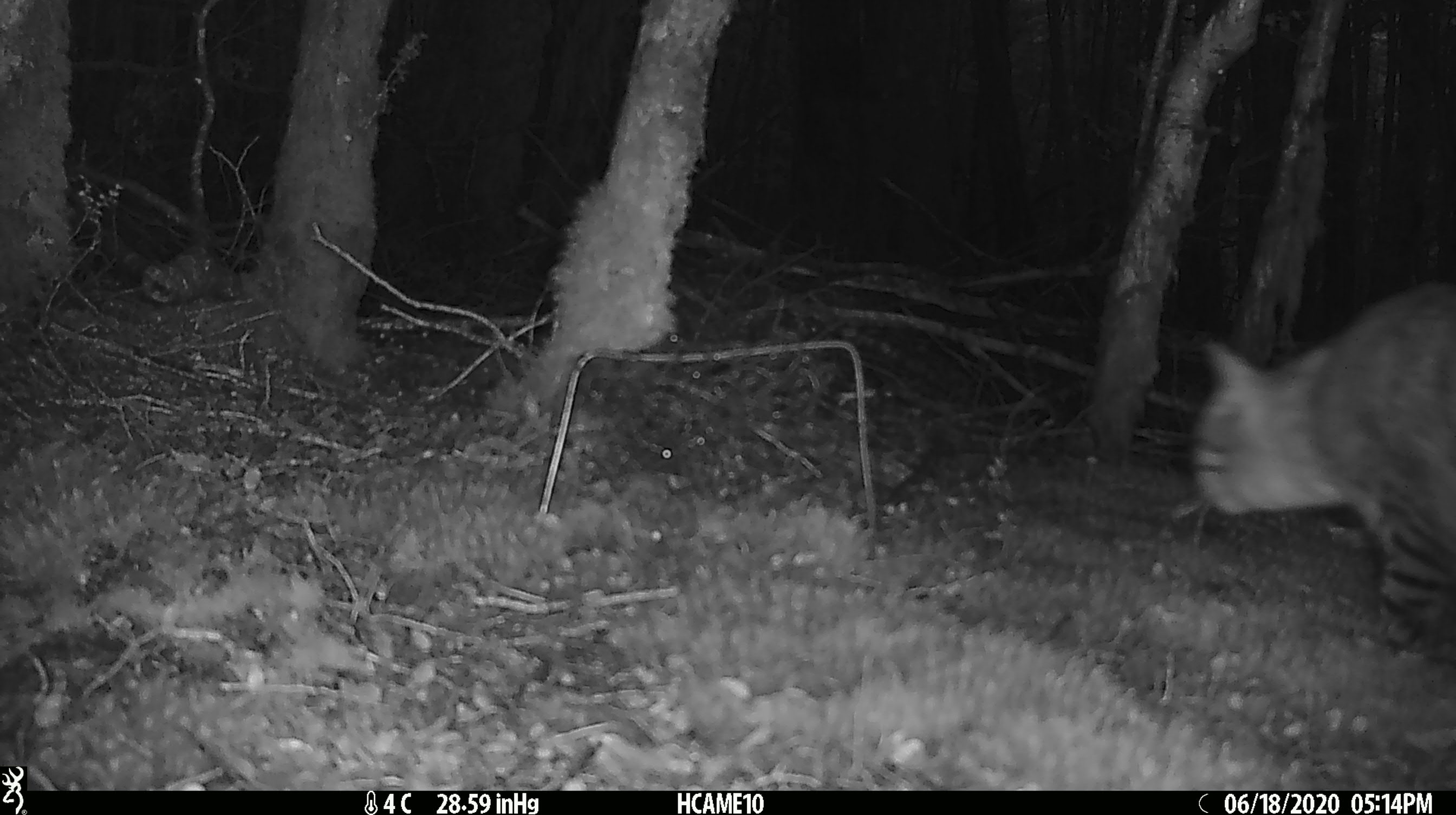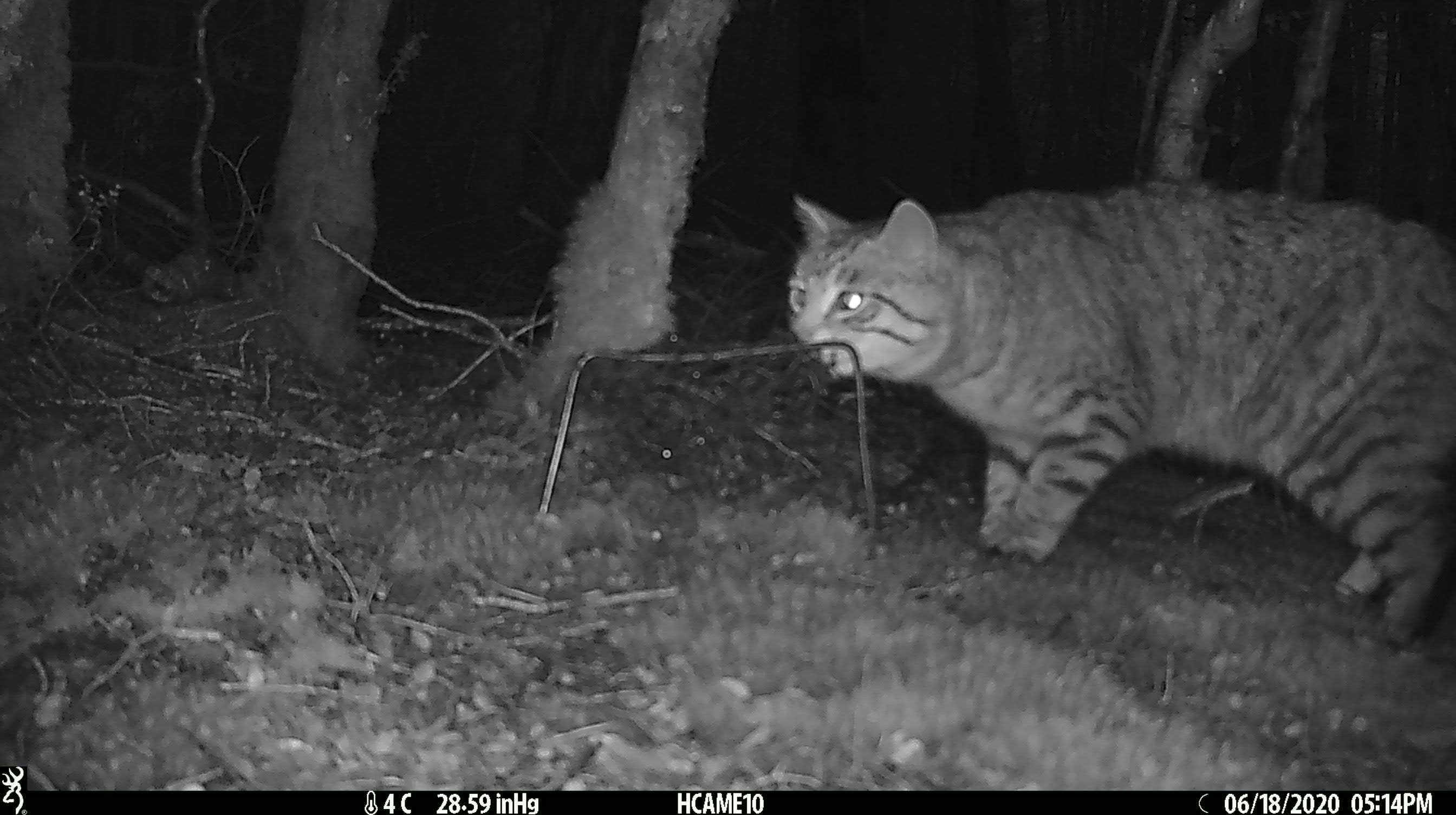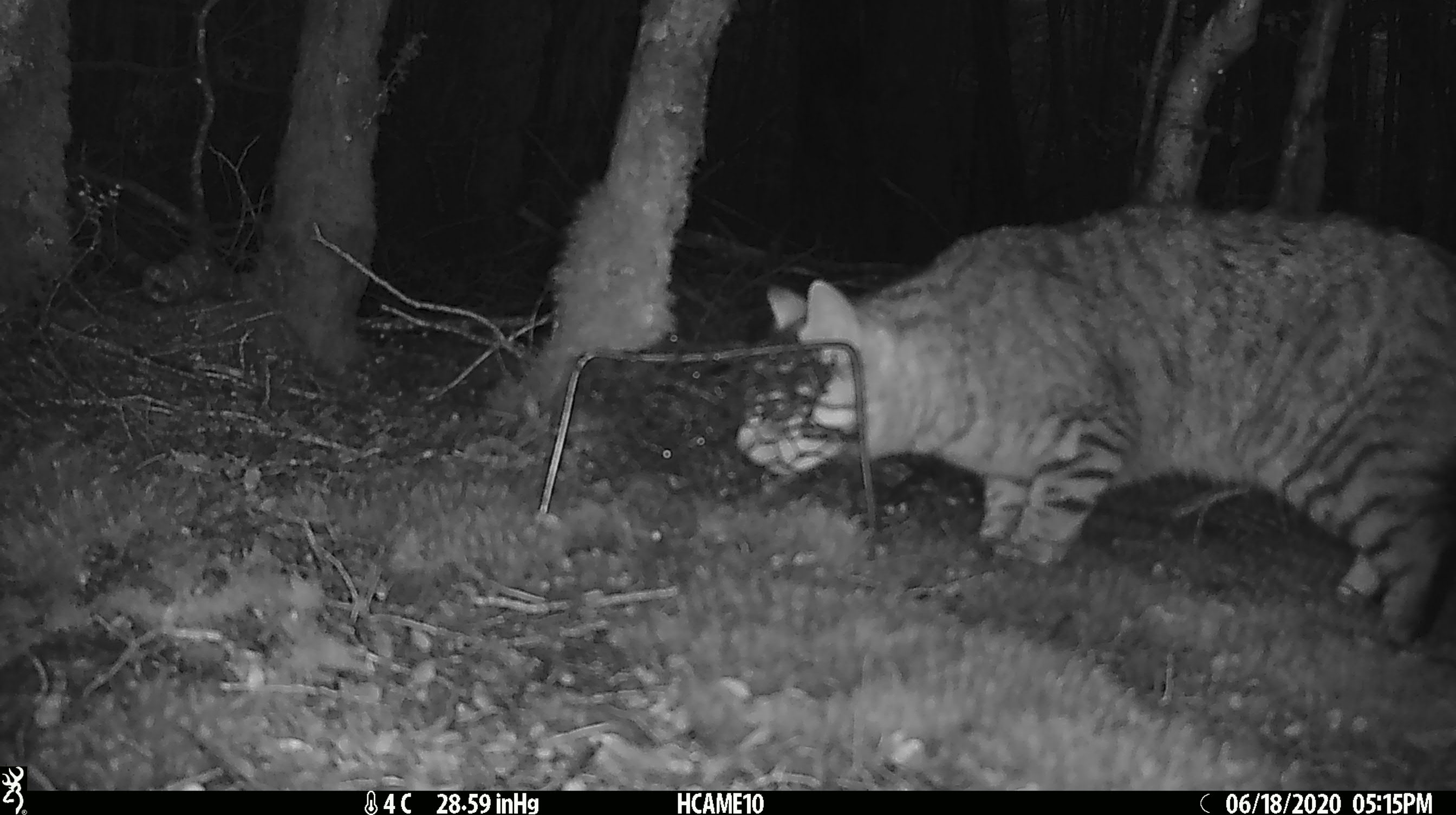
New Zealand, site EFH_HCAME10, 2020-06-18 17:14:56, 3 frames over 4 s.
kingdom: Animalia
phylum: Chordata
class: Mammalia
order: Carnivora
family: Felidae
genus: Felis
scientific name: Felis catus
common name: domestic cat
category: cat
Cat (domestic cat) (Felis catus).